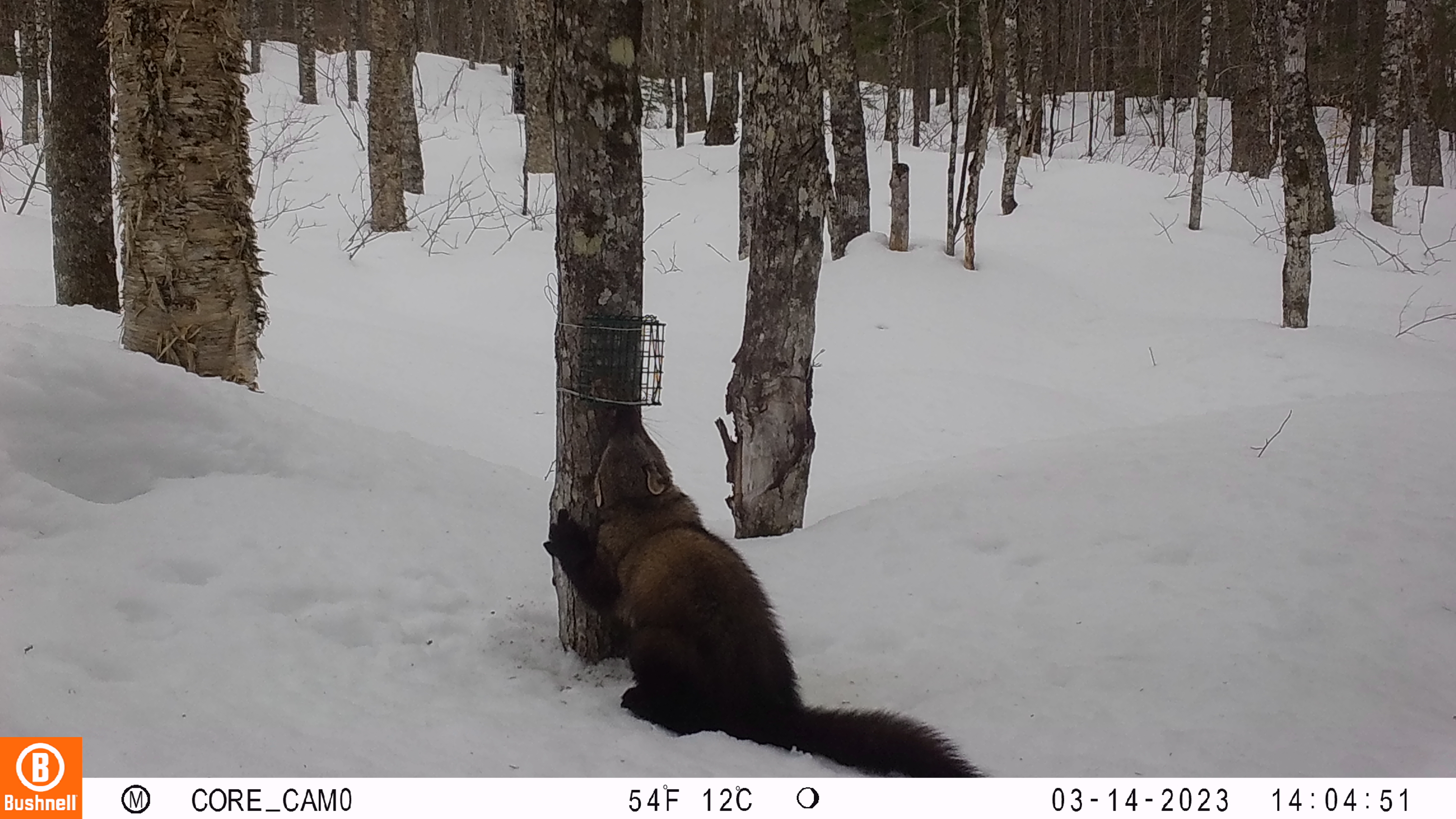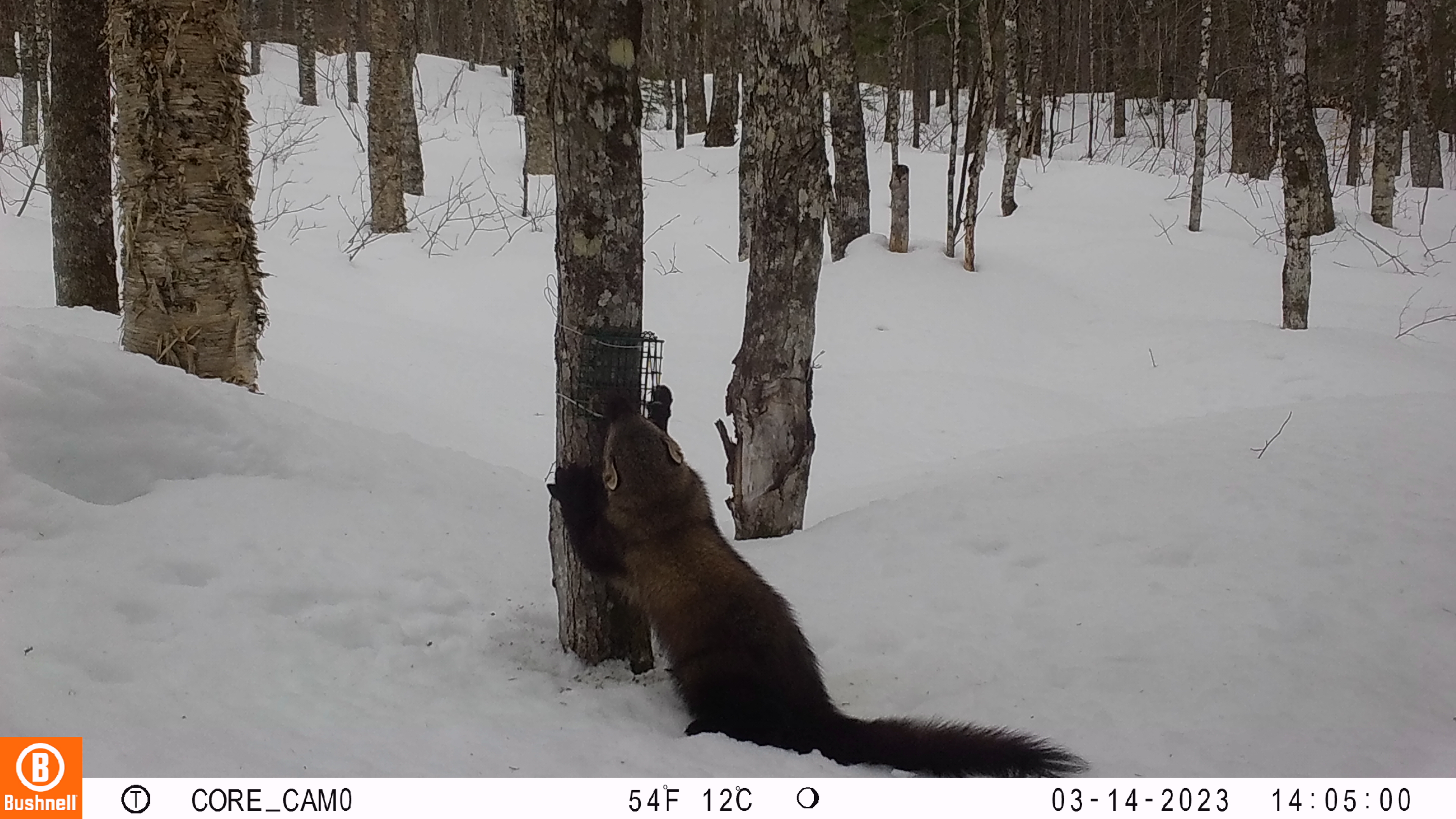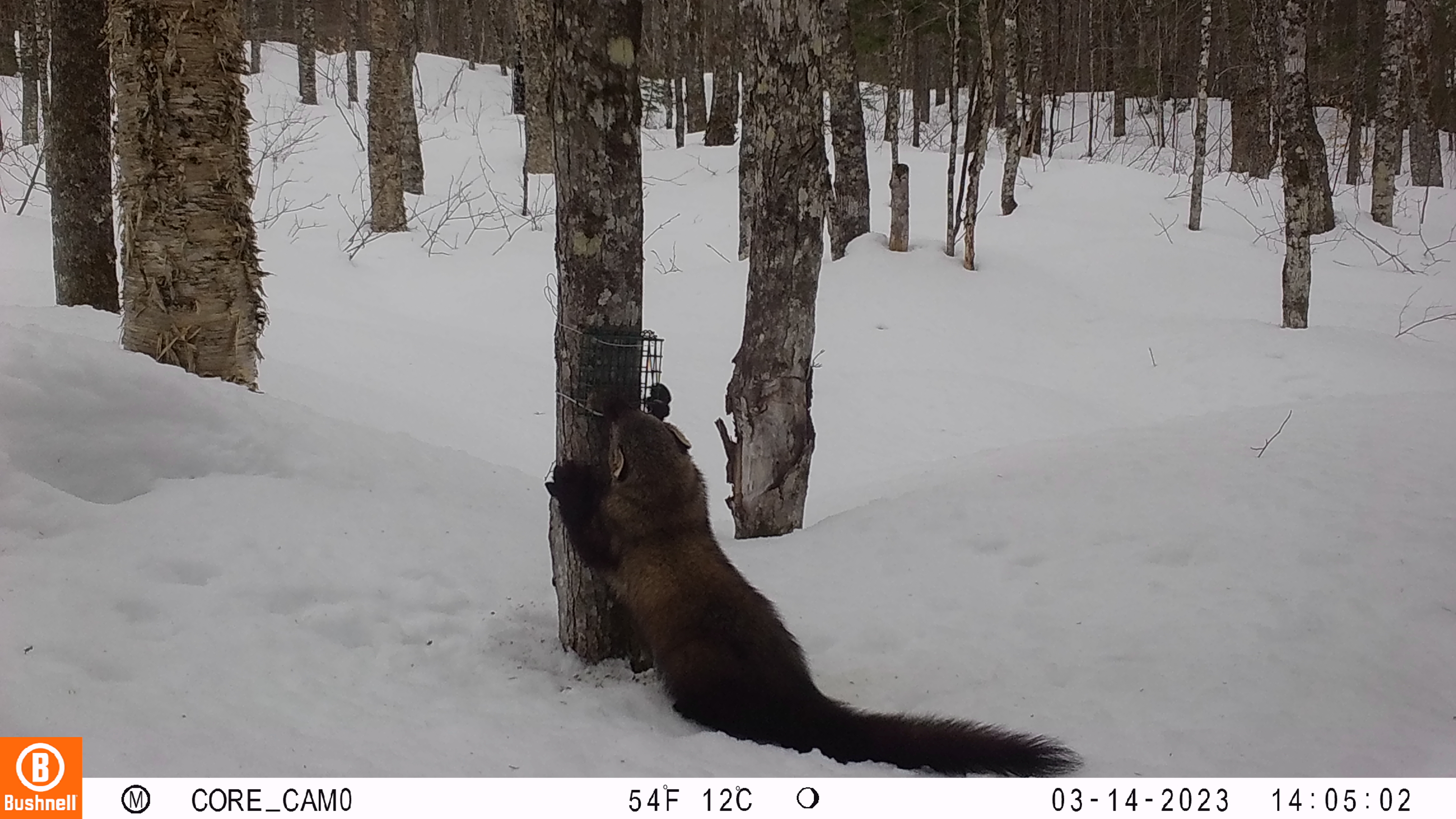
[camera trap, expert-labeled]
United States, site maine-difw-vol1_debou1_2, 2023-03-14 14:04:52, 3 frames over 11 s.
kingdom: Animalia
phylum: Chordata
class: Mammalia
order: Carnivora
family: Mustelidae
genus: Pekania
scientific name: Pekania pennanti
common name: fisher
Fisher (Pekania pennanti).